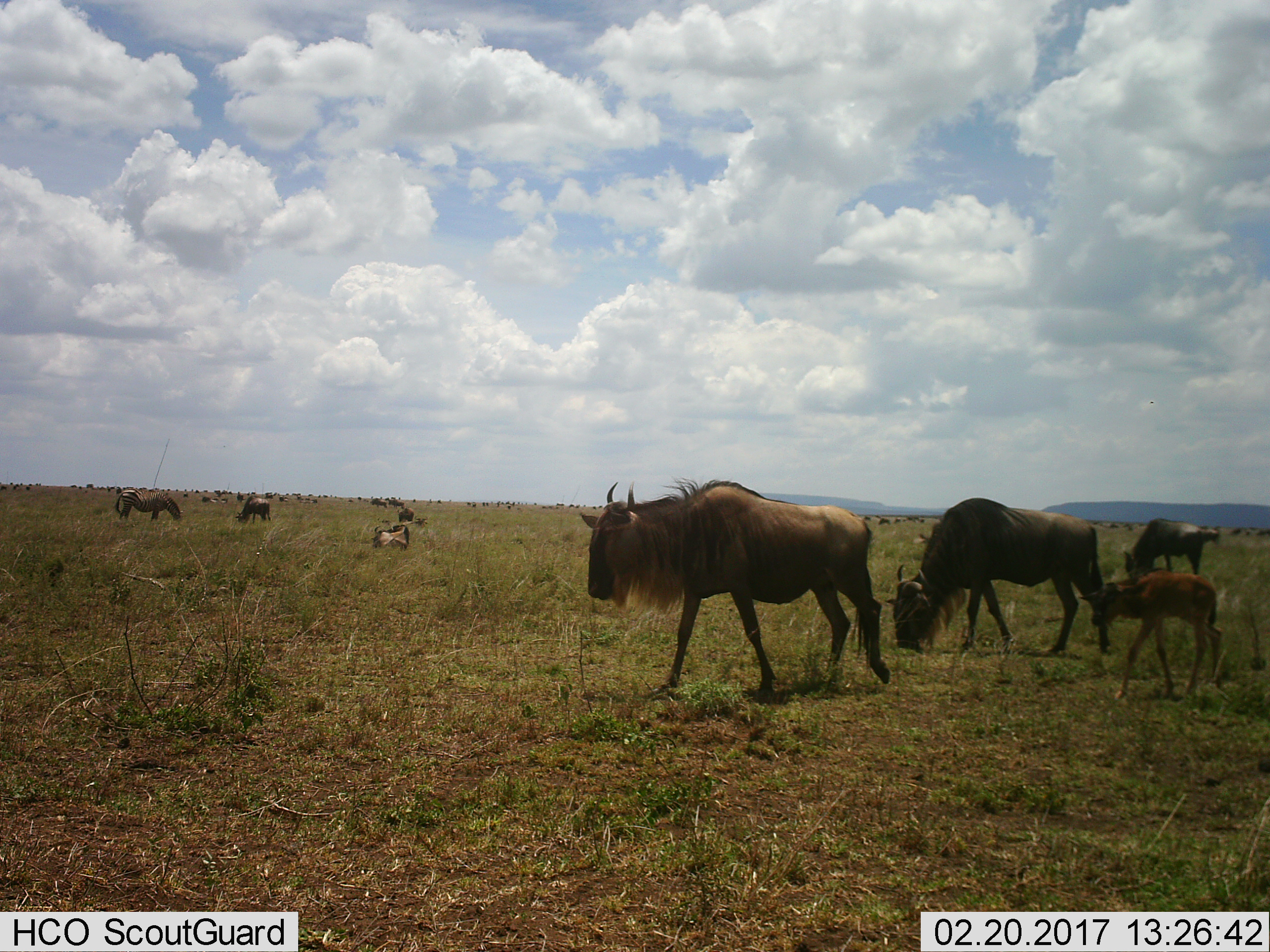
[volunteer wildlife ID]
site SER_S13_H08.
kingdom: Animalia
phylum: Chordata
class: Mammalia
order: Artiodactyla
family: Bovidae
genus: Connochaetes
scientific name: Connochaetes taurinus taurinus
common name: blue wildebeest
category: wildebeestblue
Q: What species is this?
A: Wildebeestblue (blue wildebeest) (Connochaetes taurinus taurinus).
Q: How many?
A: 51+.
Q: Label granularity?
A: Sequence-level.